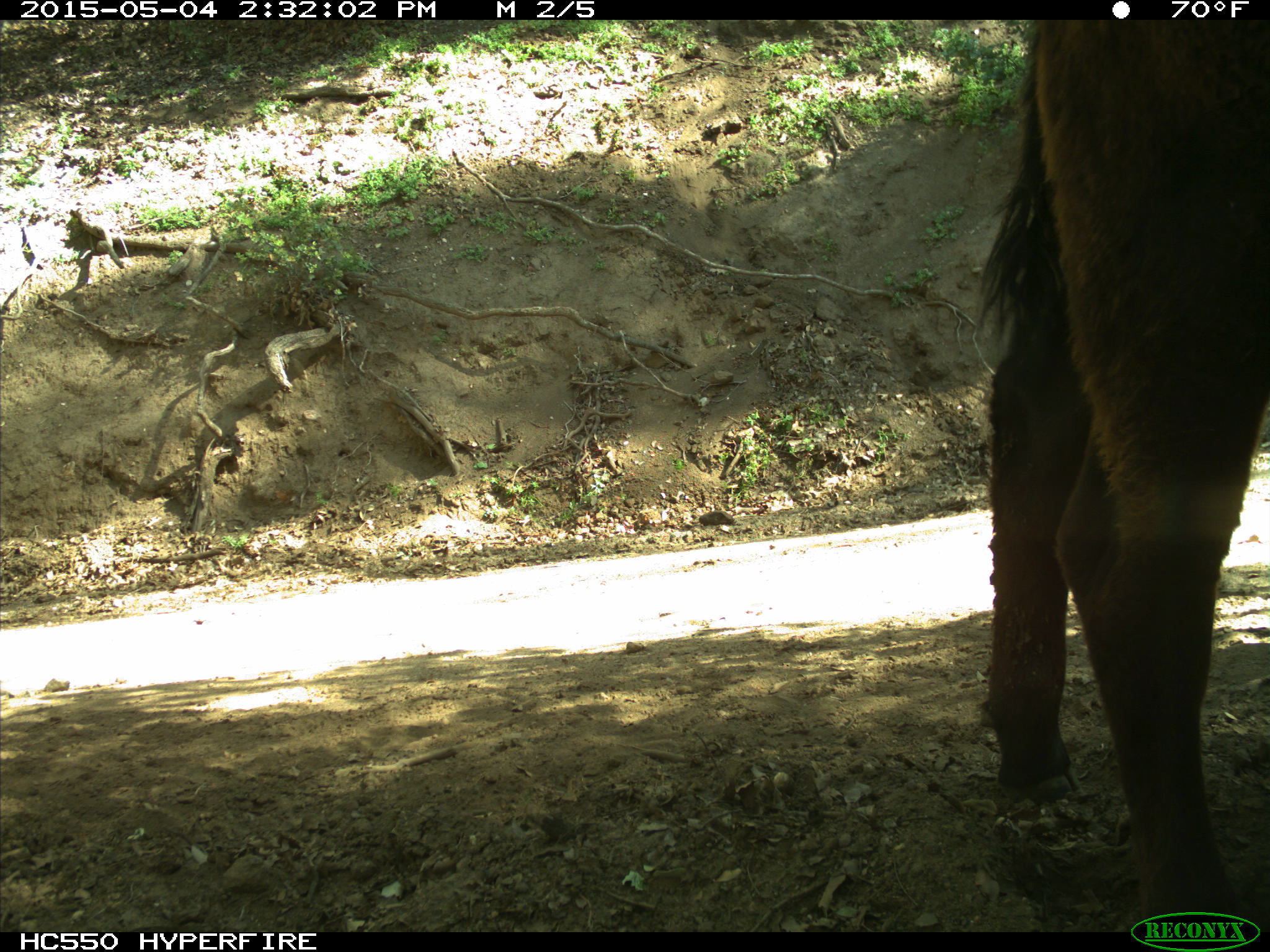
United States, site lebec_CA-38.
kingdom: Animalia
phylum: Chordata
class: Mammalia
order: Artiodactyla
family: Bovidae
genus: Bos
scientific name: Bos taurus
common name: domestic cow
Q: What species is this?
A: Bos taurus (domestic cow).